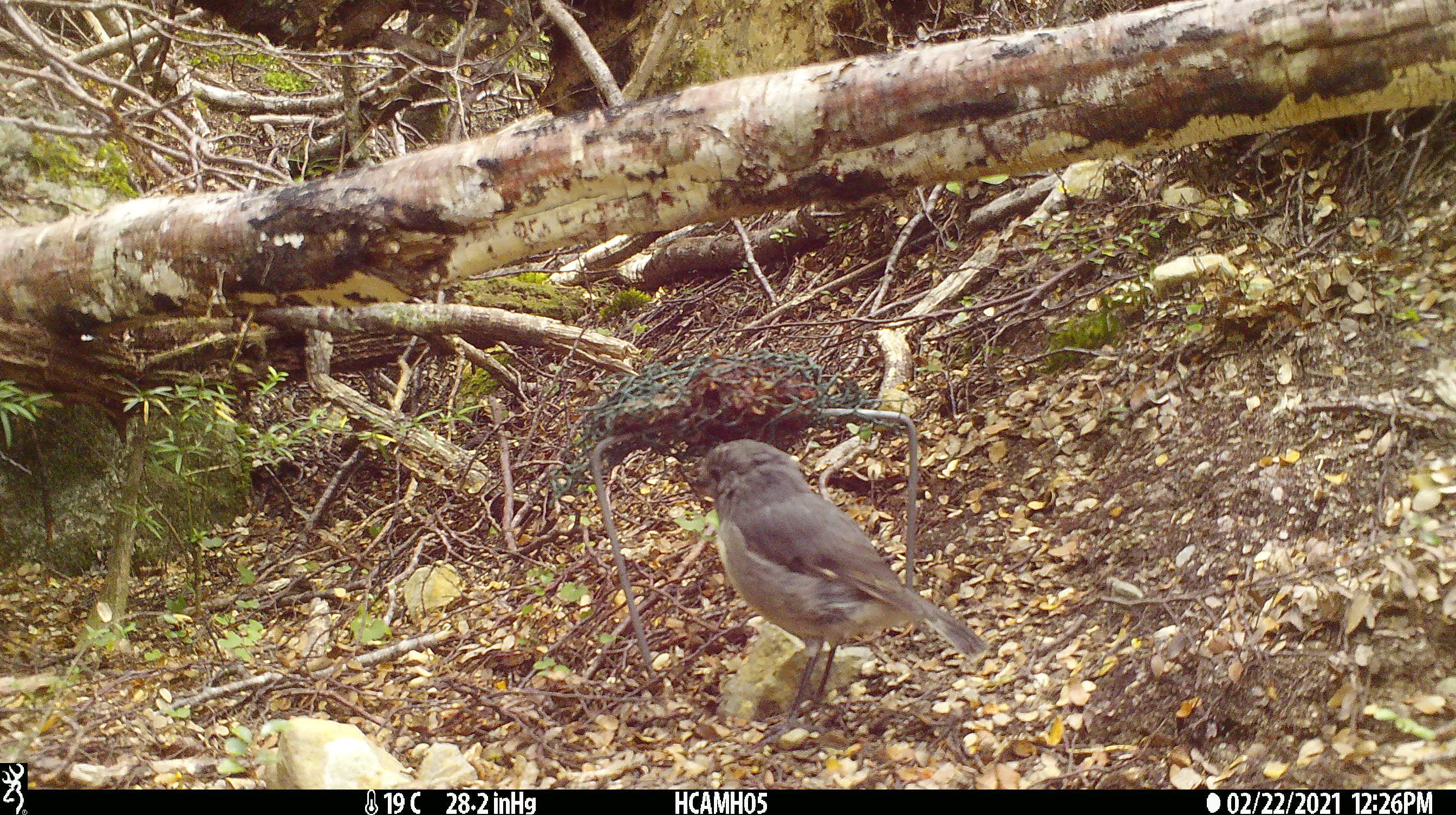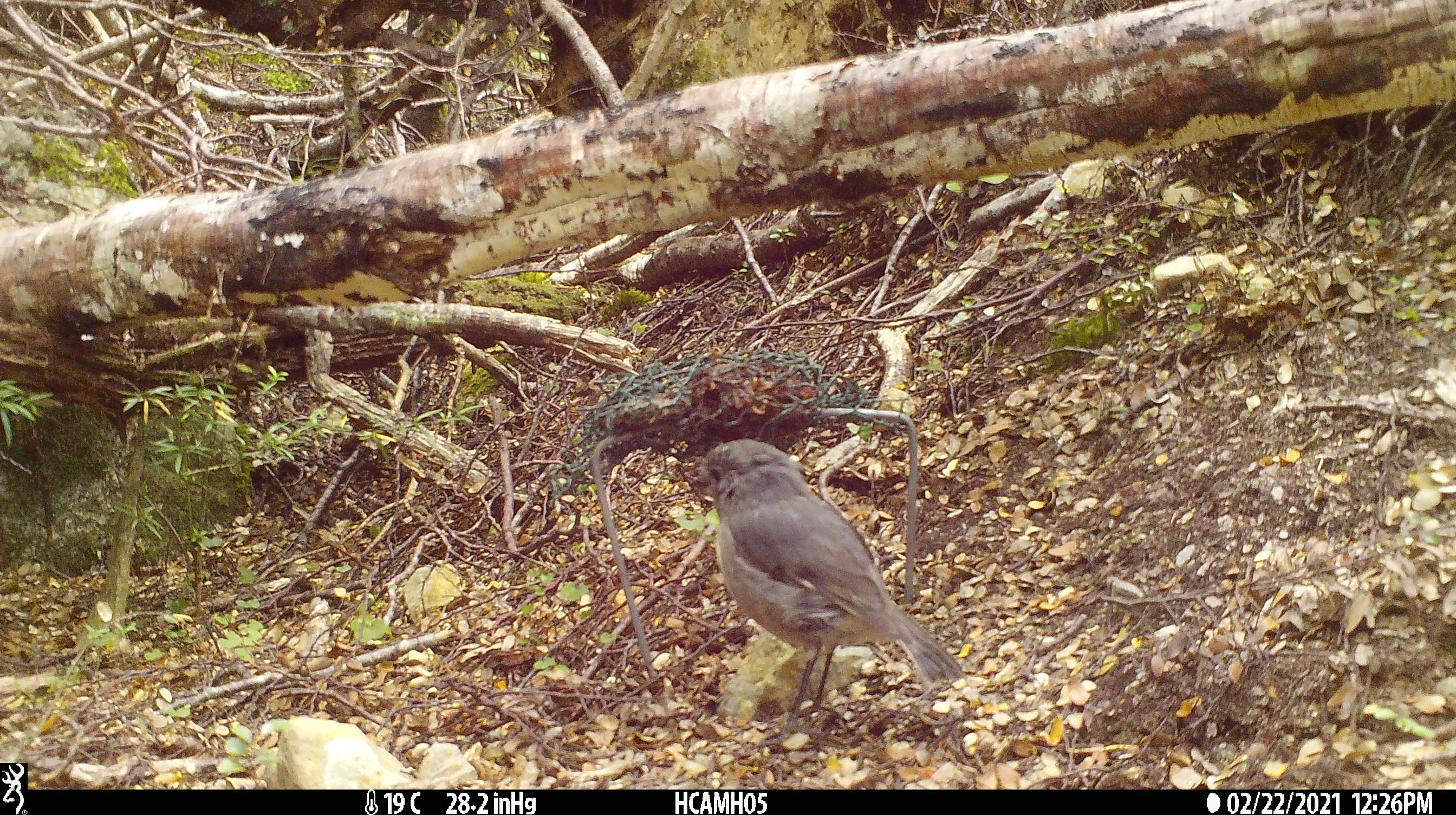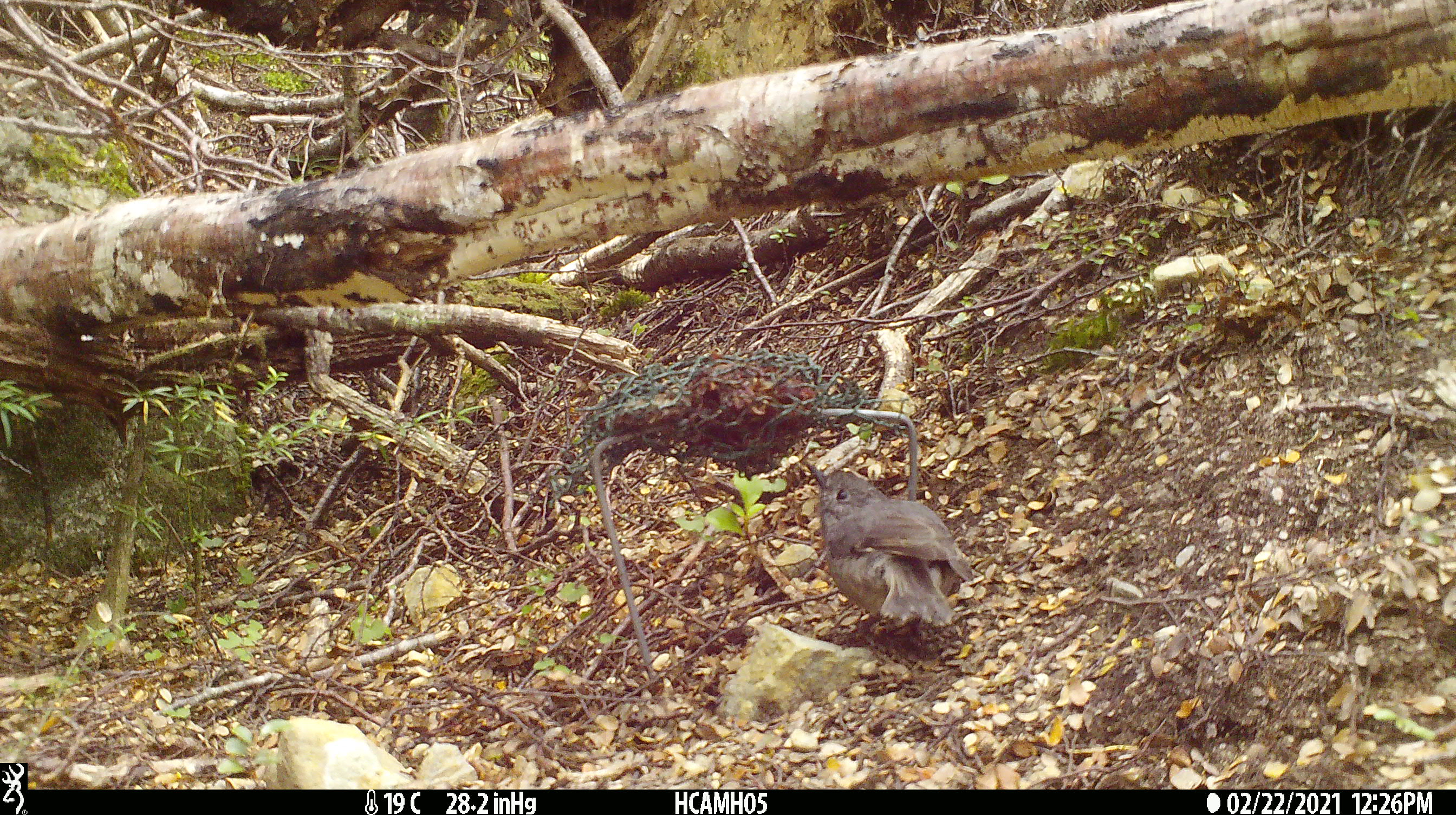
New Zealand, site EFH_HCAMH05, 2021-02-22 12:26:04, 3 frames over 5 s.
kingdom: Animalia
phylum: Chordata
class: Aves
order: Passeriformes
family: Petroicidae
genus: Petroica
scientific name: Petroica australis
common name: new zealand robin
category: robin